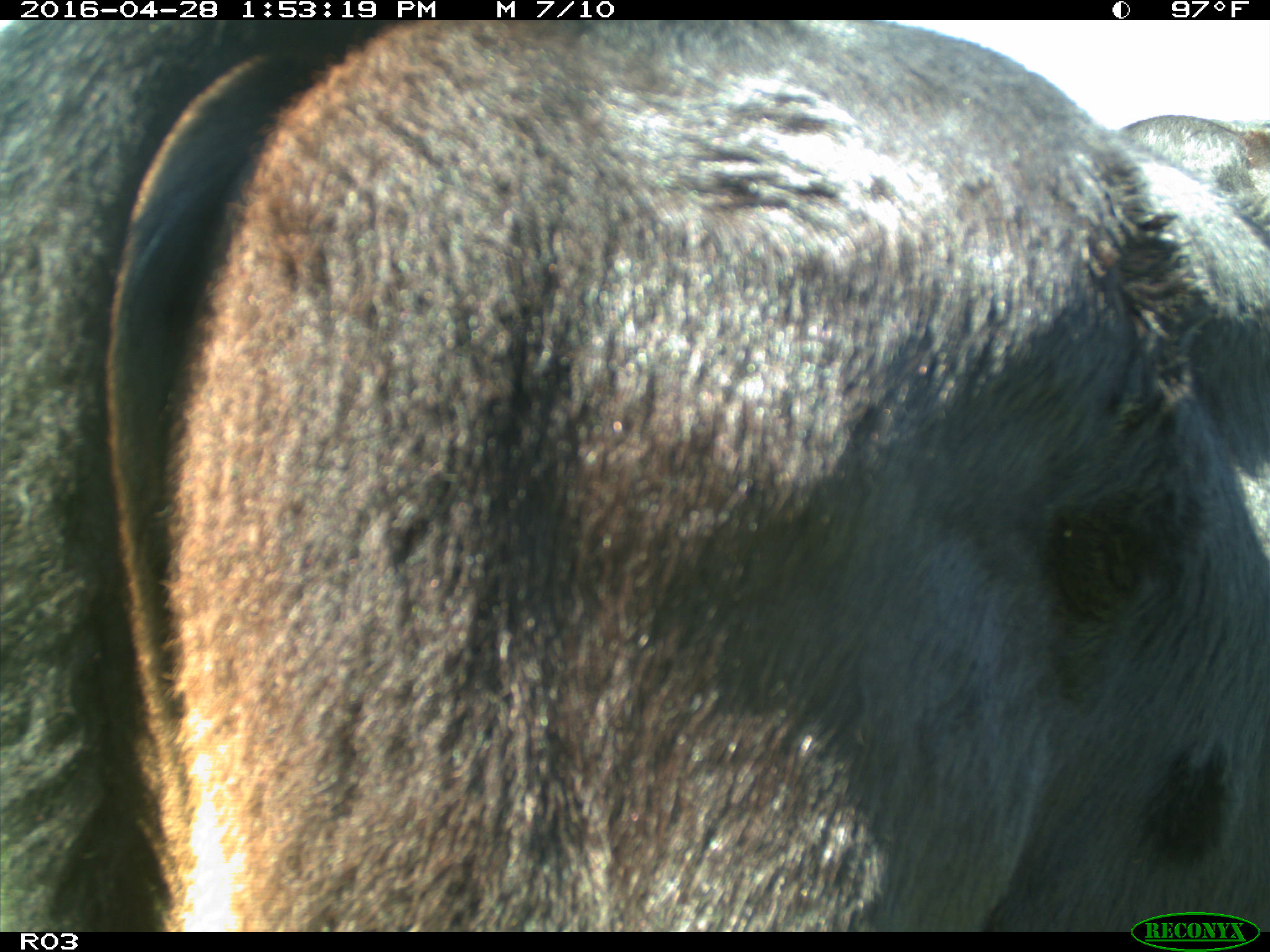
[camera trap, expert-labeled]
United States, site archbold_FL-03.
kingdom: Animalia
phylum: Chordata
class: Mammalia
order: Artiodactyla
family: Bovidae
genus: Bos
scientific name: Bos taurus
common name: domestic cow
Bos taurus (domestic cow).